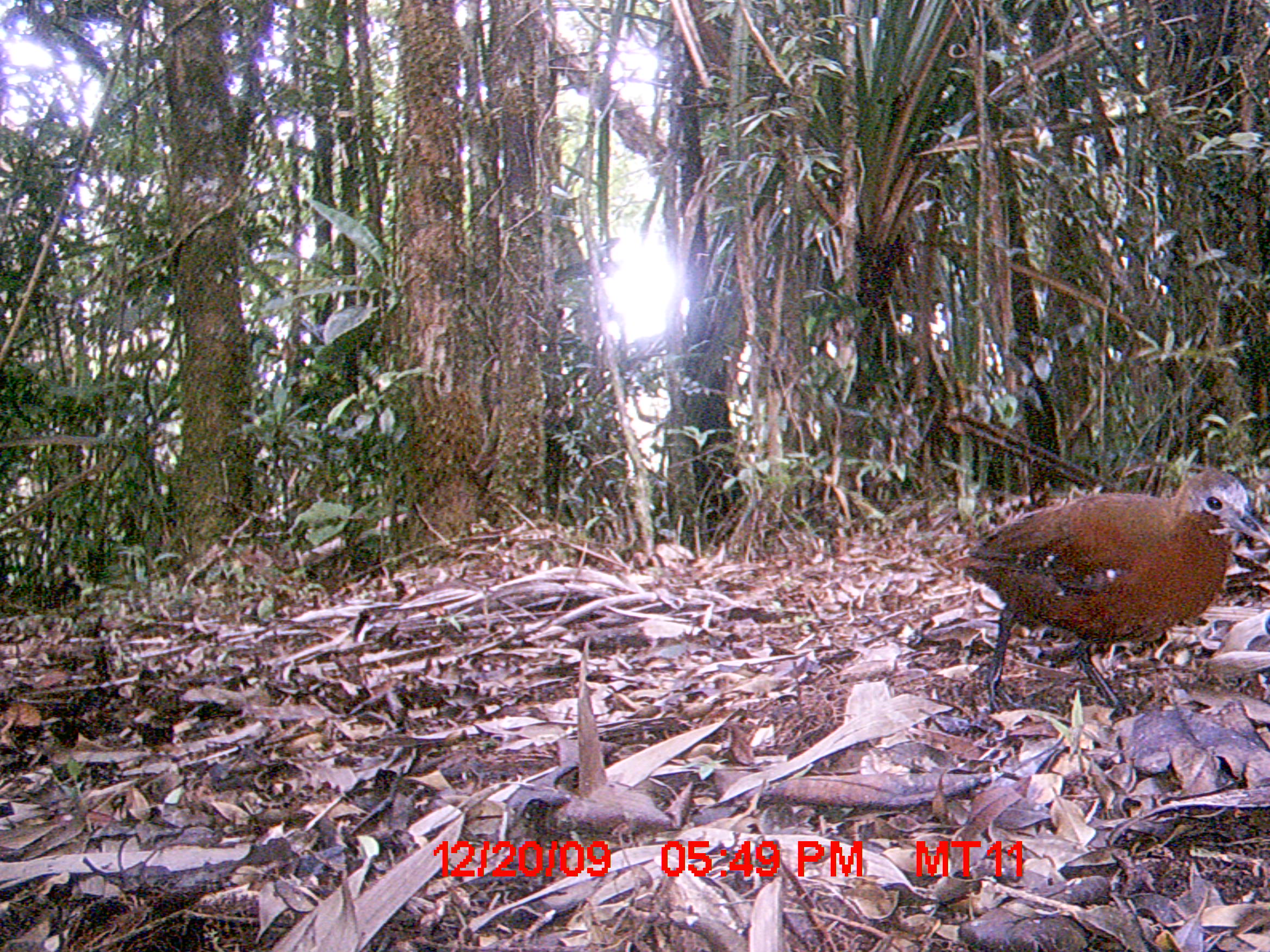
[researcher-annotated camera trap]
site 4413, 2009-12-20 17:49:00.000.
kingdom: Animalia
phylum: Chordata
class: Aves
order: Gruiformes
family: Sarothruridae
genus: Mentocrex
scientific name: Mentocrex kioloides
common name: madagascar wood rail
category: canirallus kioloides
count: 2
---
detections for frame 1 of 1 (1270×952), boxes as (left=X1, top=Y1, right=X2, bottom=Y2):
canirallus kioloides: (left=942, top=466, right=1270, bottom=717)